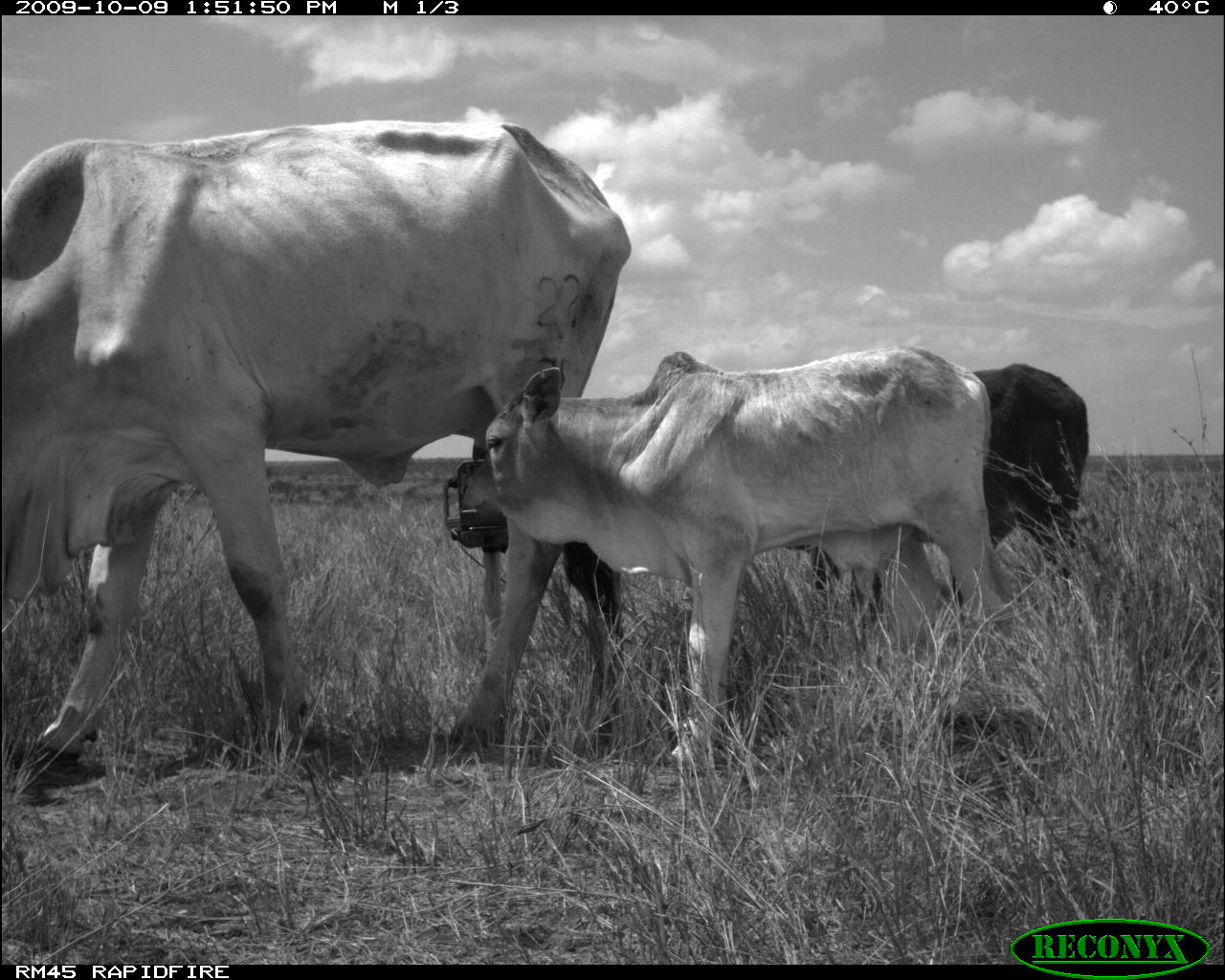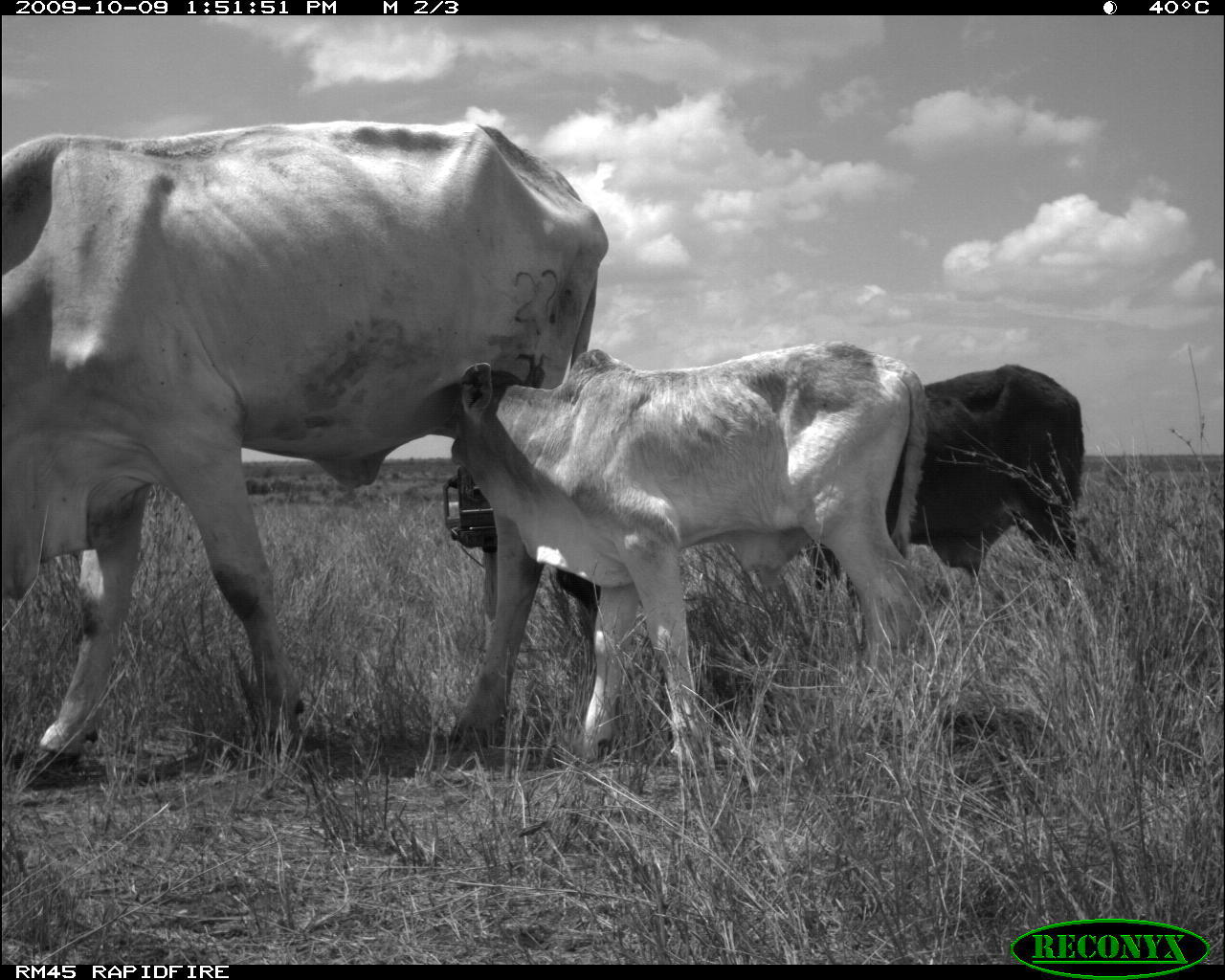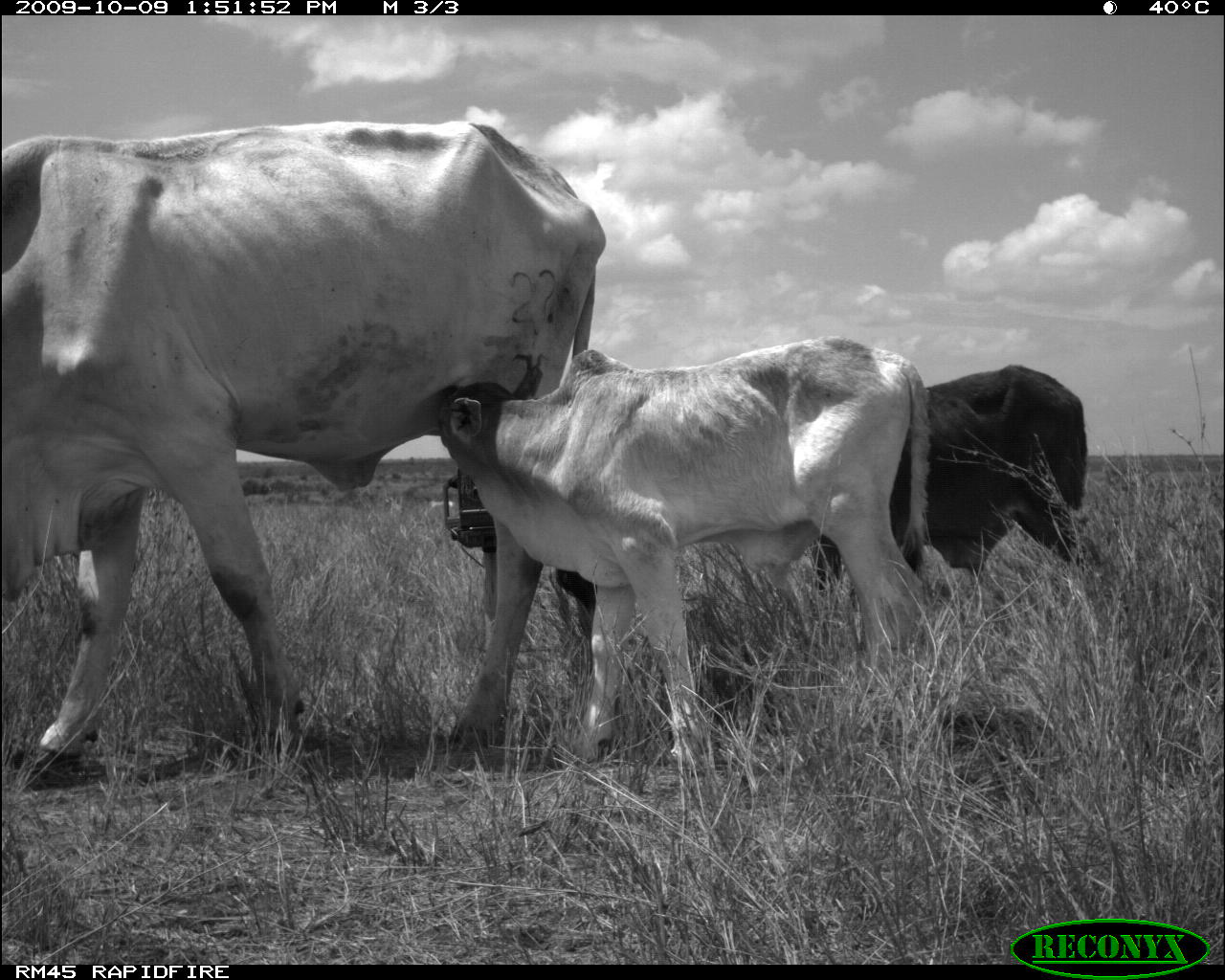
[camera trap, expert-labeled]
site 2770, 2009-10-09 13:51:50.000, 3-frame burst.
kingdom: Animalia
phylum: Chordata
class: Mammalia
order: Artiodactyla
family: Bovidae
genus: Bos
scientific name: Bos taurus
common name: domestic cattle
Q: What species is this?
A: Bos taurus (domestic cattle).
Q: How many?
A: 3.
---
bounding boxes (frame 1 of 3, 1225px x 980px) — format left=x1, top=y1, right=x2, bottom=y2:
bos taurus: left=2, top=120, right=635, bottom=788; left=455, top=341, right=1000, bottom=774; left=782, top=361, right=1093, bottom=638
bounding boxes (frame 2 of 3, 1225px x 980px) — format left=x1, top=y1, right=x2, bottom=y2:
bos taurus: left=4, top=119, right=609, bottom=787; left=447, top=342, right=938, bottom=769; left=813, top=366, right=1084, bottom=605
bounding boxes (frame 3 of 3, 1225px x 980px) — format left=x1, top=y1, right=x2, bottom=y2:
bos taurus: left=0, top=119, right=609, bottom=778; left=436, top=335, right=937, bottom=773; left=807, top=362, right=1095, bottom=590